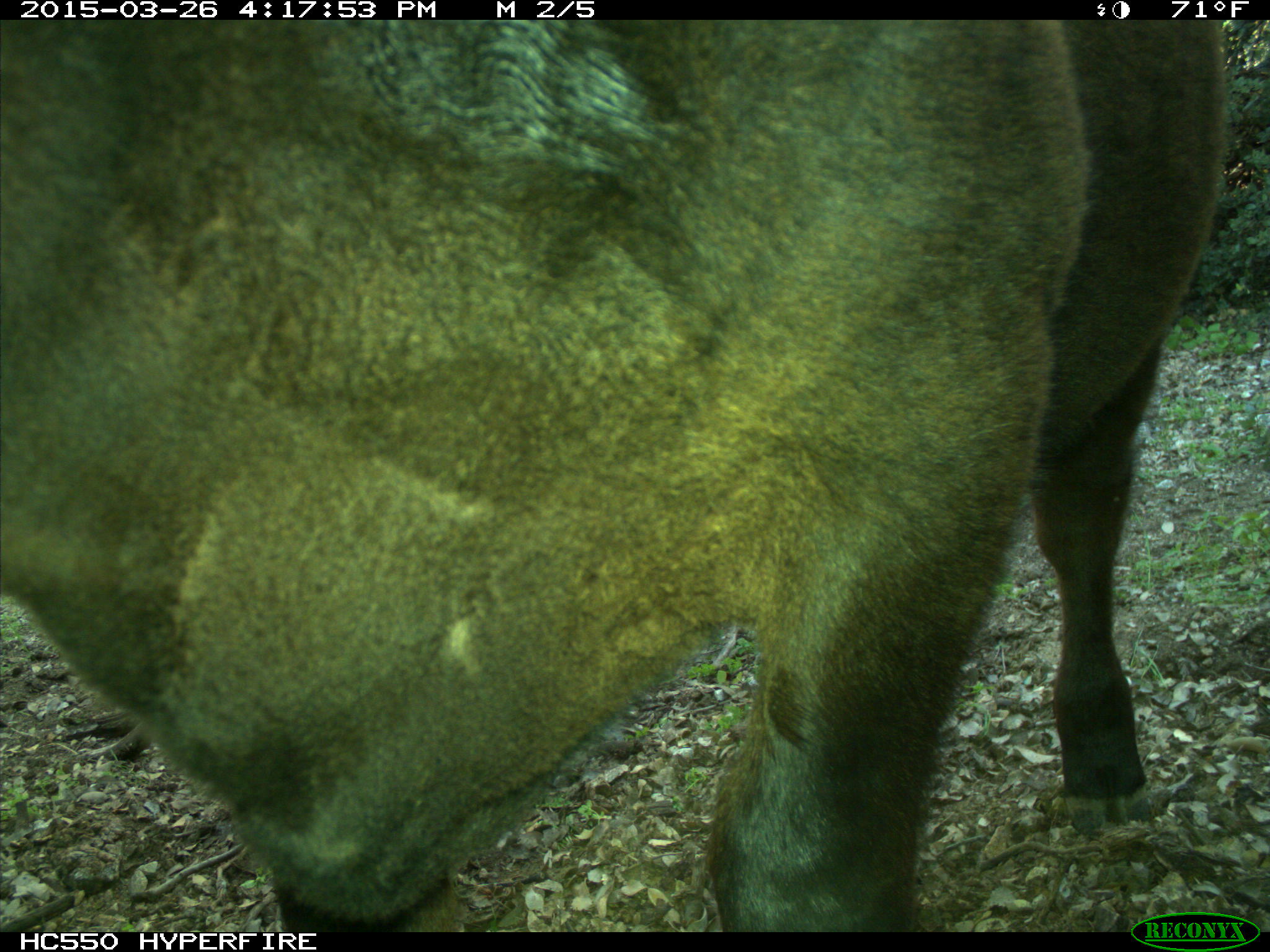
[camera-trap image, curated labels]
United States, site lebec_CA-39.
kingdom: Animalia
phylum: Chordata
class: Mammalia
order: Artiodactyla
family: Bovidae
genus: Bos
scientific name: Bos taurus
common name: domestic cow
Bos taurus (domestic cow).